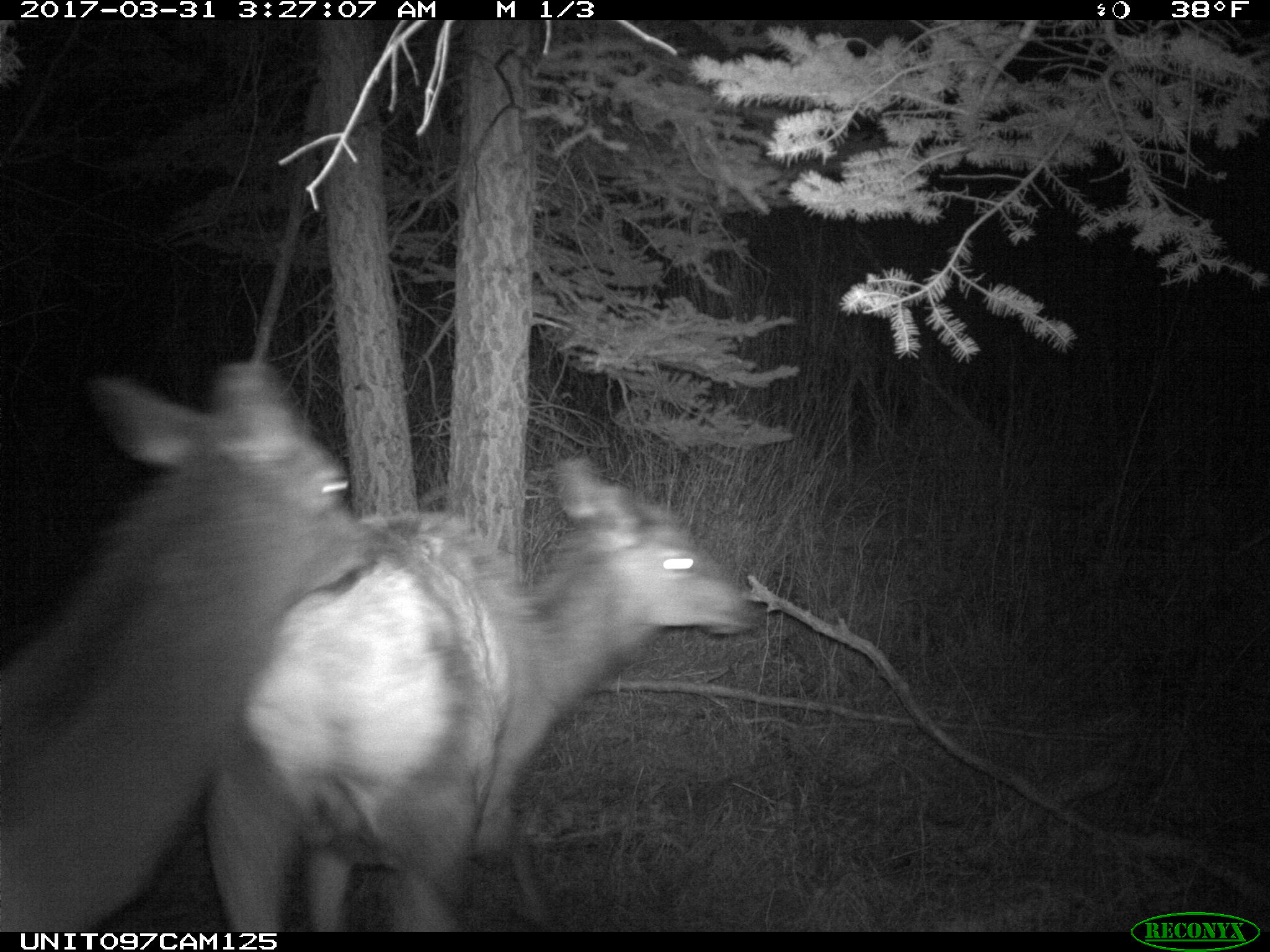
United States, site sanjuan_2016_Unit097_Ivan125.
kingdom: Animalia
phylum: Chordata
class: Mammalia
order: Artiodactyla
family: Cervidae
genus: Cervus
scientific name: Cervus elaphus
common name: red deer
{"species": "Cervus elaphus (red deer)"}